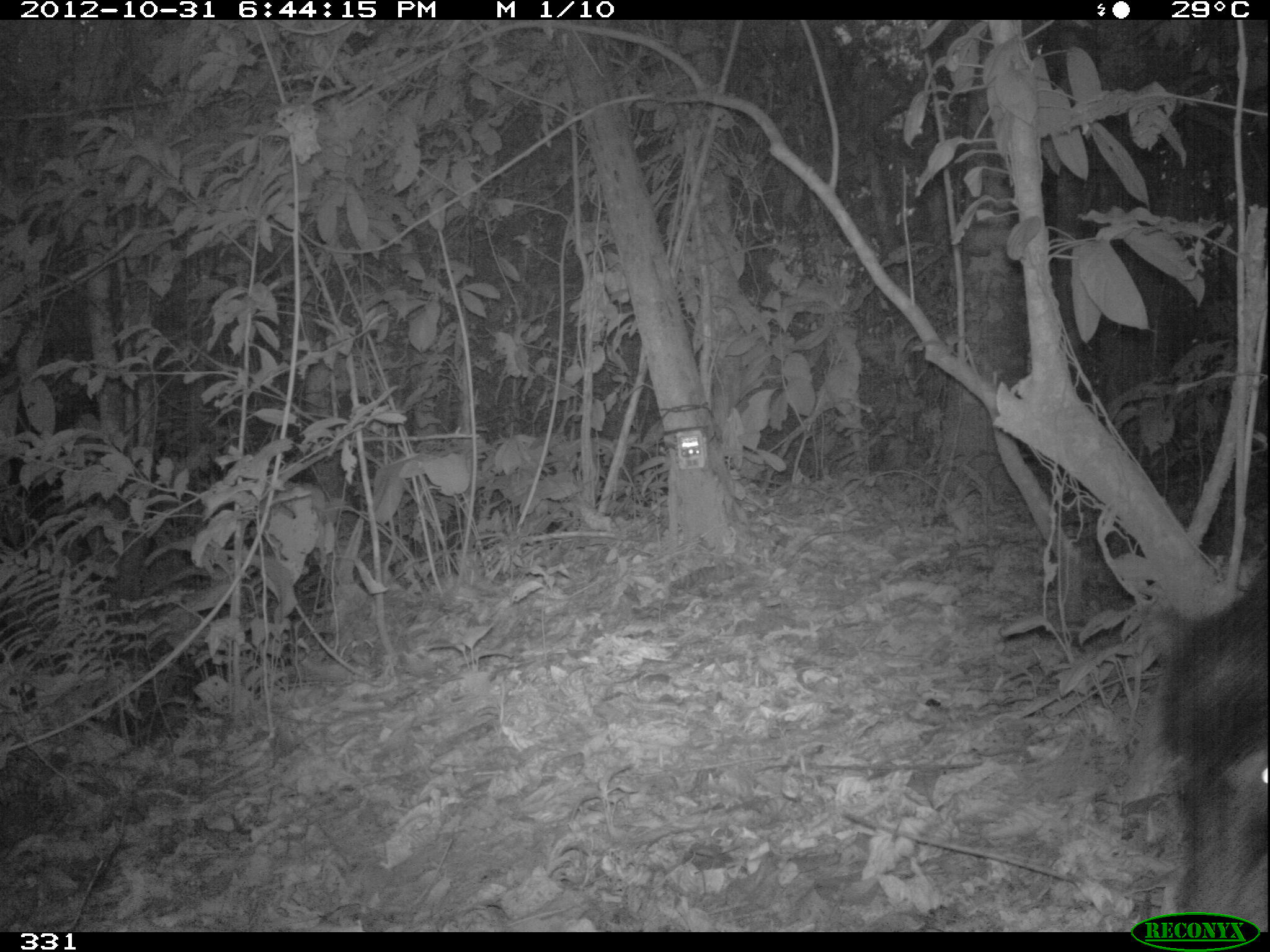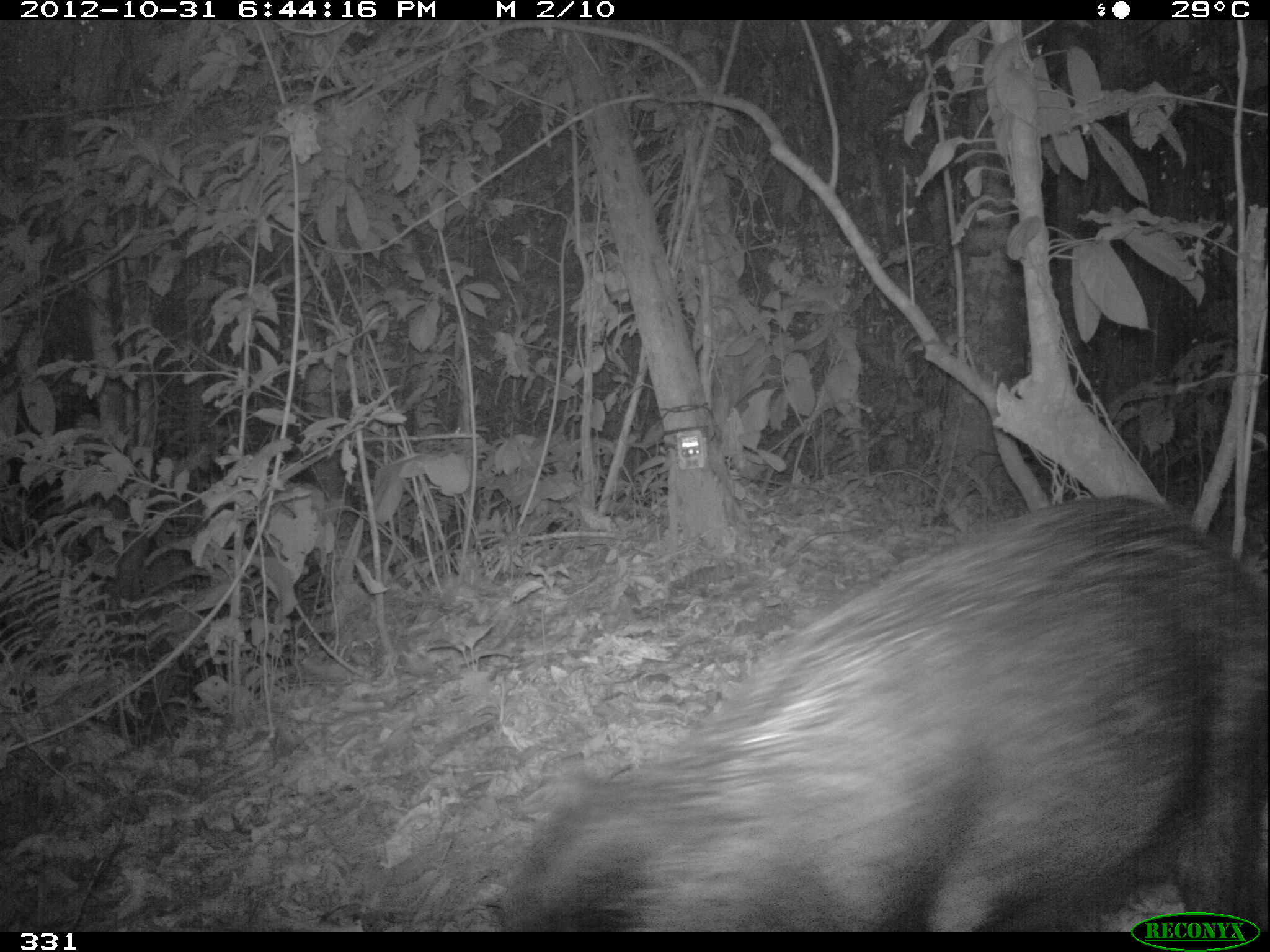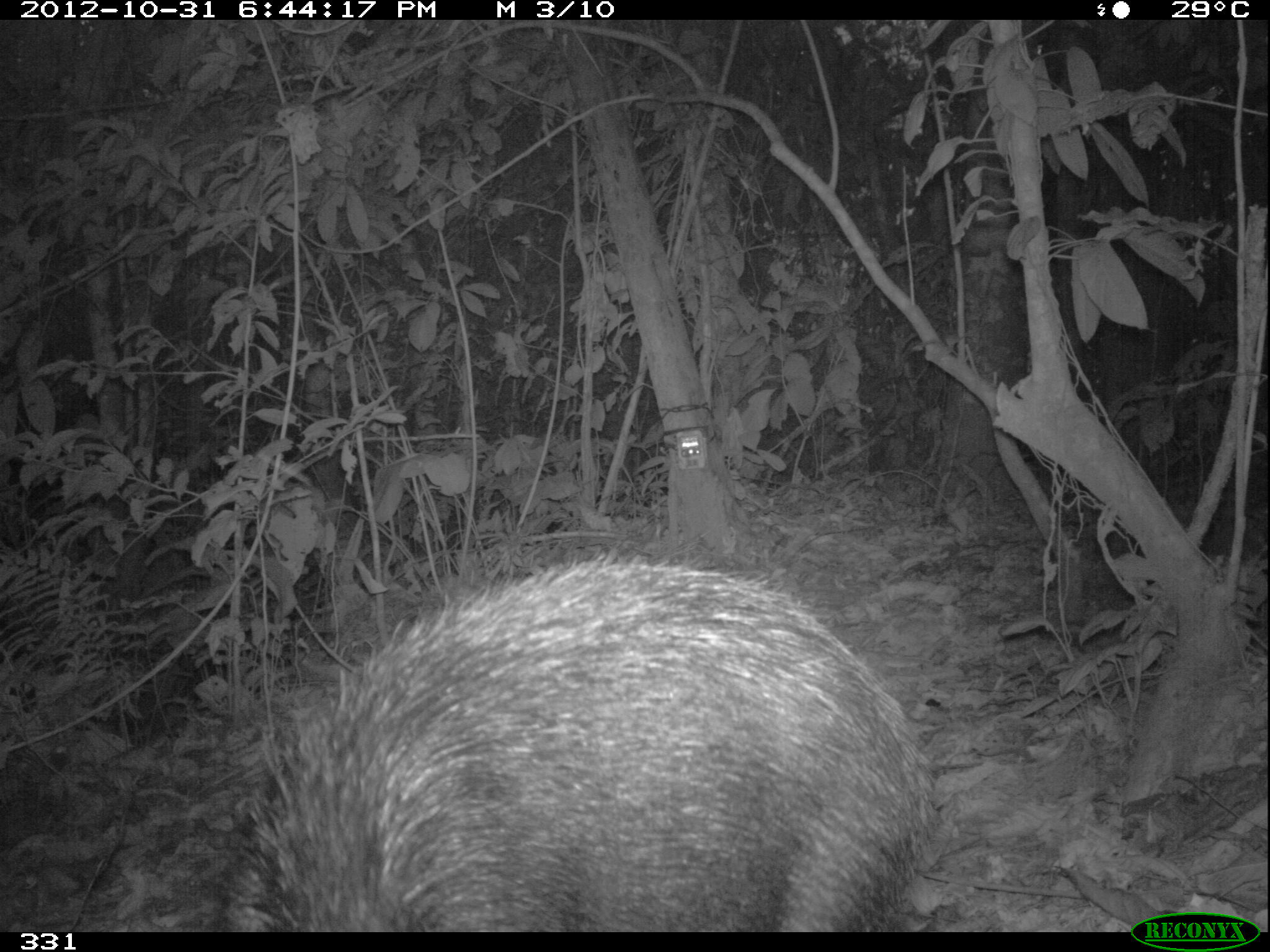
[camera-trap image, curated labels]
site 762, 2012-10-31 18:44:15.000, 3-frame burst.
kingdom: Animalia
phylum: Chordata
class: Mammalia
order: Artiodactyla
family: Tayassuidae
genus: Tayassu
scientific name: Tayassu pecari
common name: white-lipped peccary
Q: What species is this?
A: Tayassu pecari (white-lipped peccary).